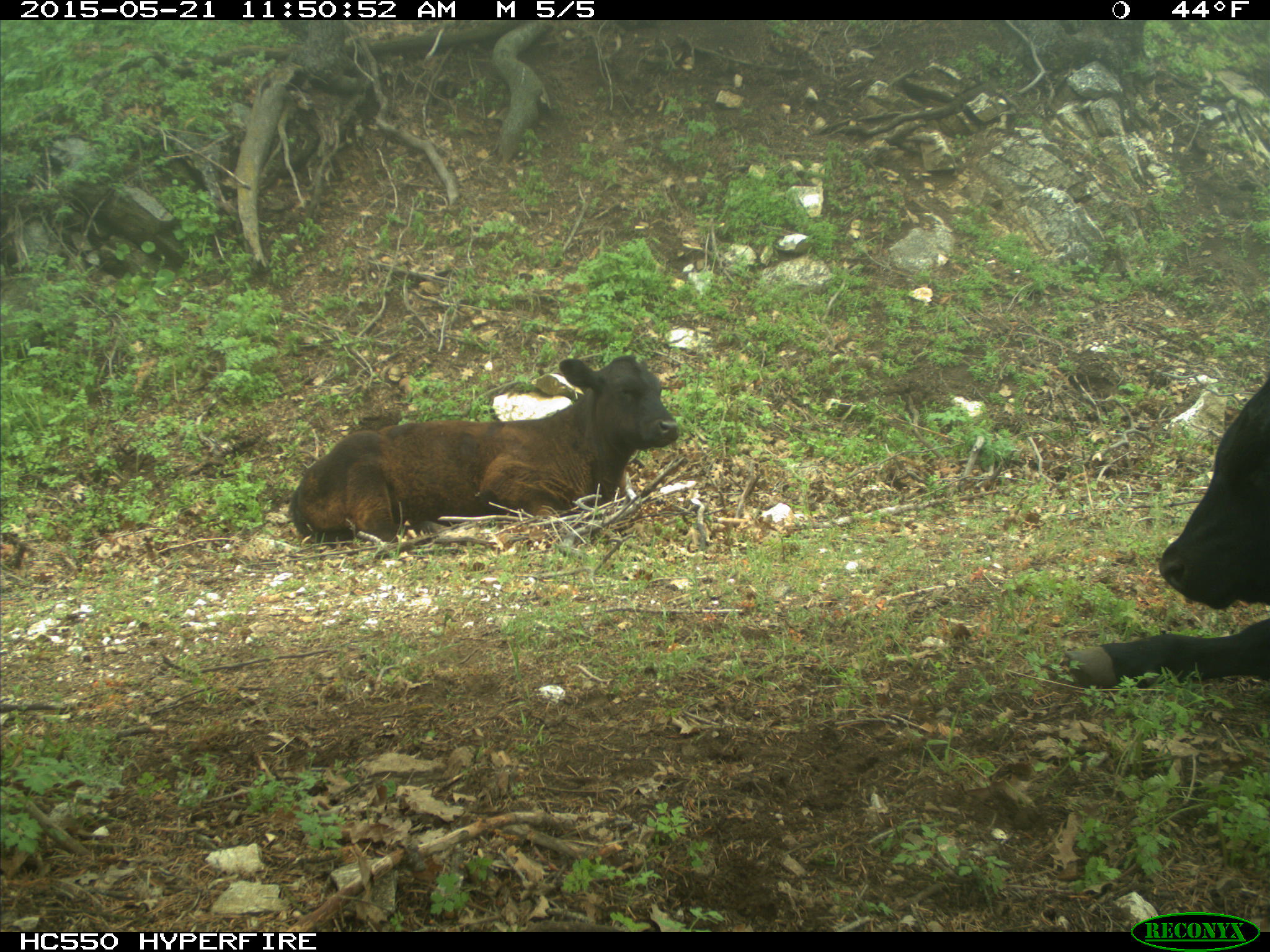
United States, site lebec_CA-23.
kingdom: Animalia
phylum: Chordata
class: Mammalia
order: Artiodactyla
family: Bovidae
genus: Bos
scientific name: Bos taurus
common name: domestic cow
Bos taurus (domestic cow).